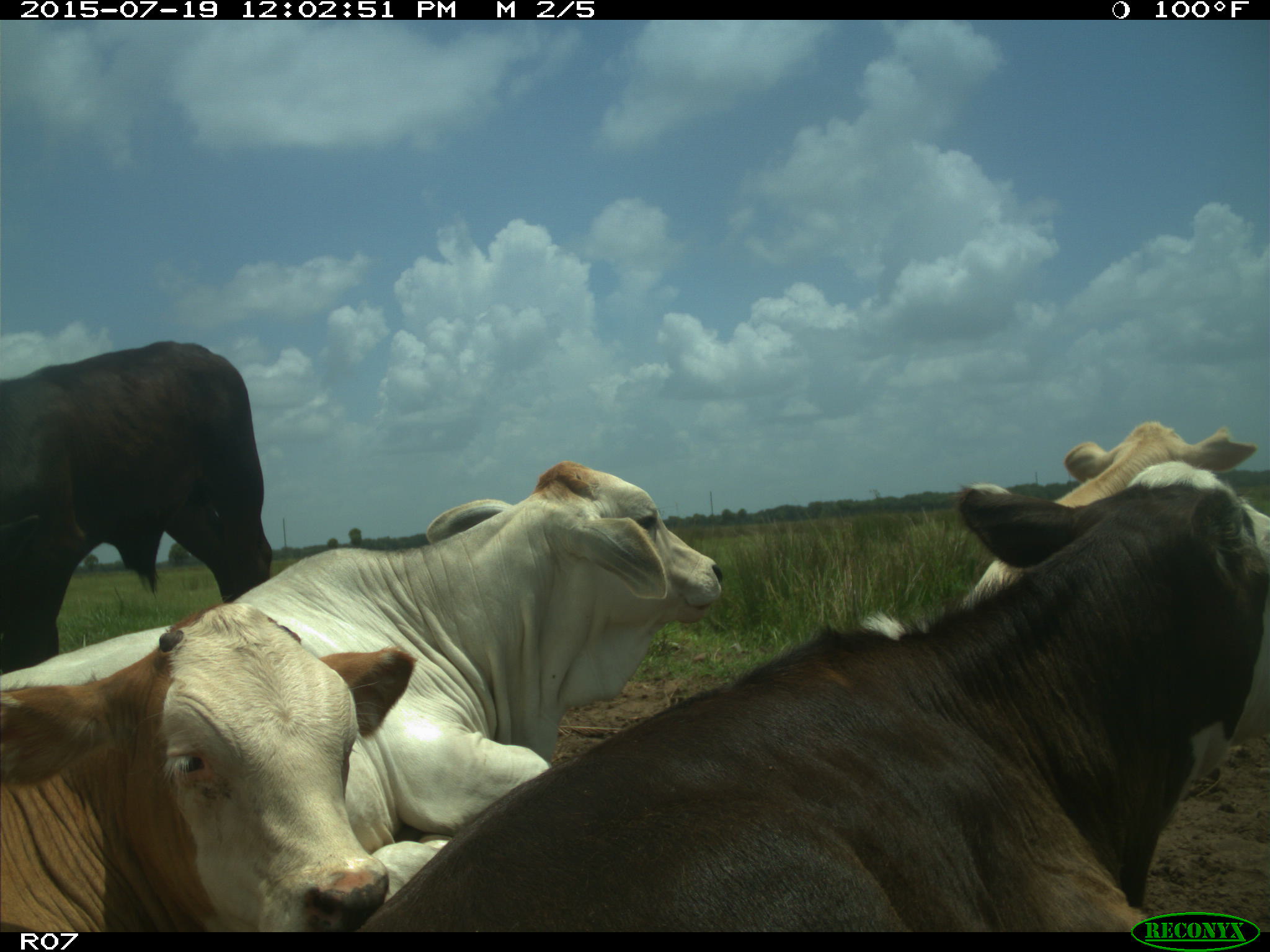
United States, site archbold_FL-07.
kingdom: Animalia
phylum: Chordata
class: Mammalia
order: Artiodactyla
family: Bovidae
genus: Bos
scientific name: Bos taurus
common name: domestic cow